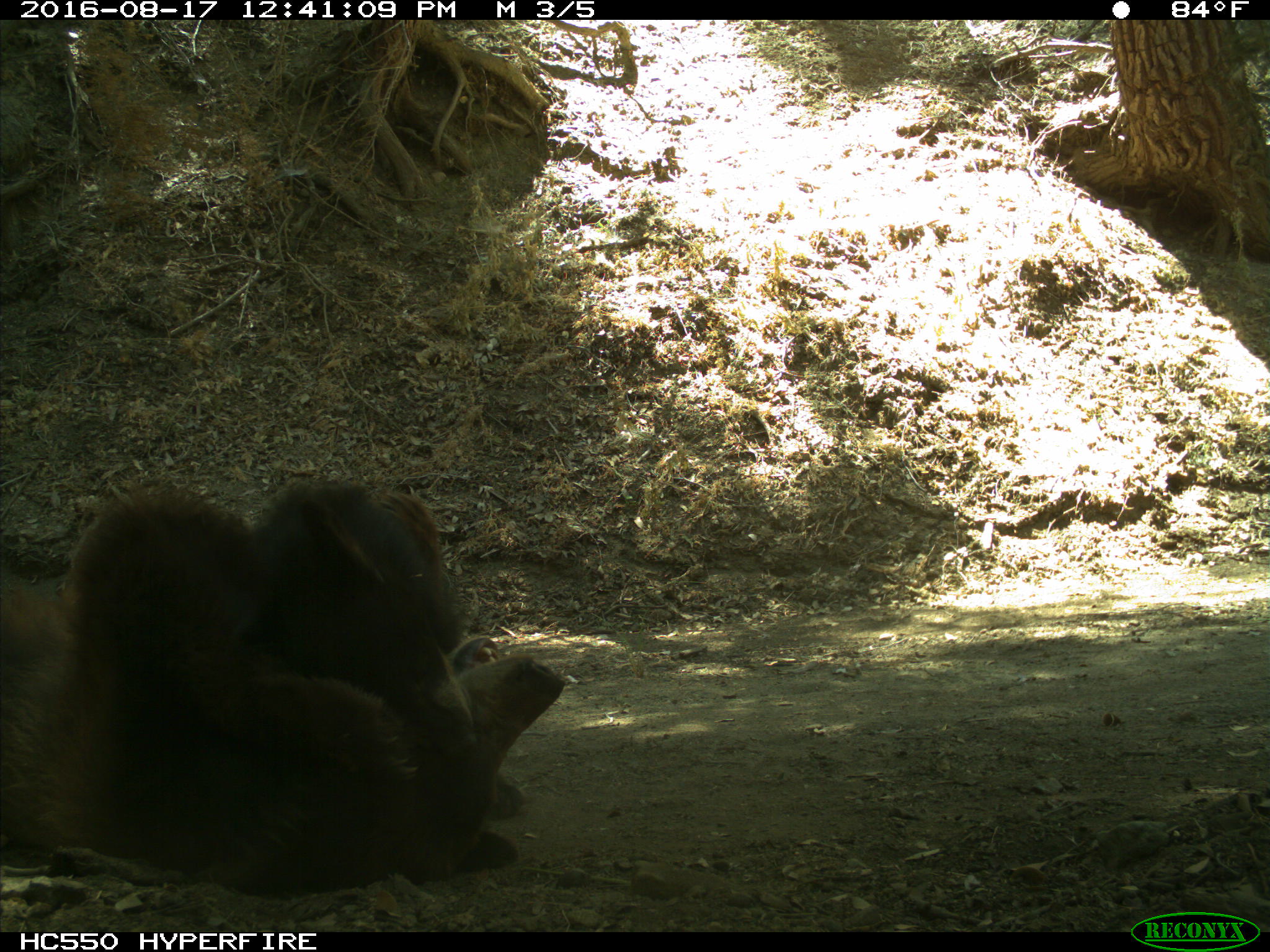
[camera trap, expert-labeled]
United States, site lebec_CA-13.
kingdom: Animalia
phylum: Chordata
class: Mammalia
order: Carnivora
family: Ursidae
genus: Ursus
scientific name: Ursus americanus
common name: american black bear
Ursus americanus (american black bear).